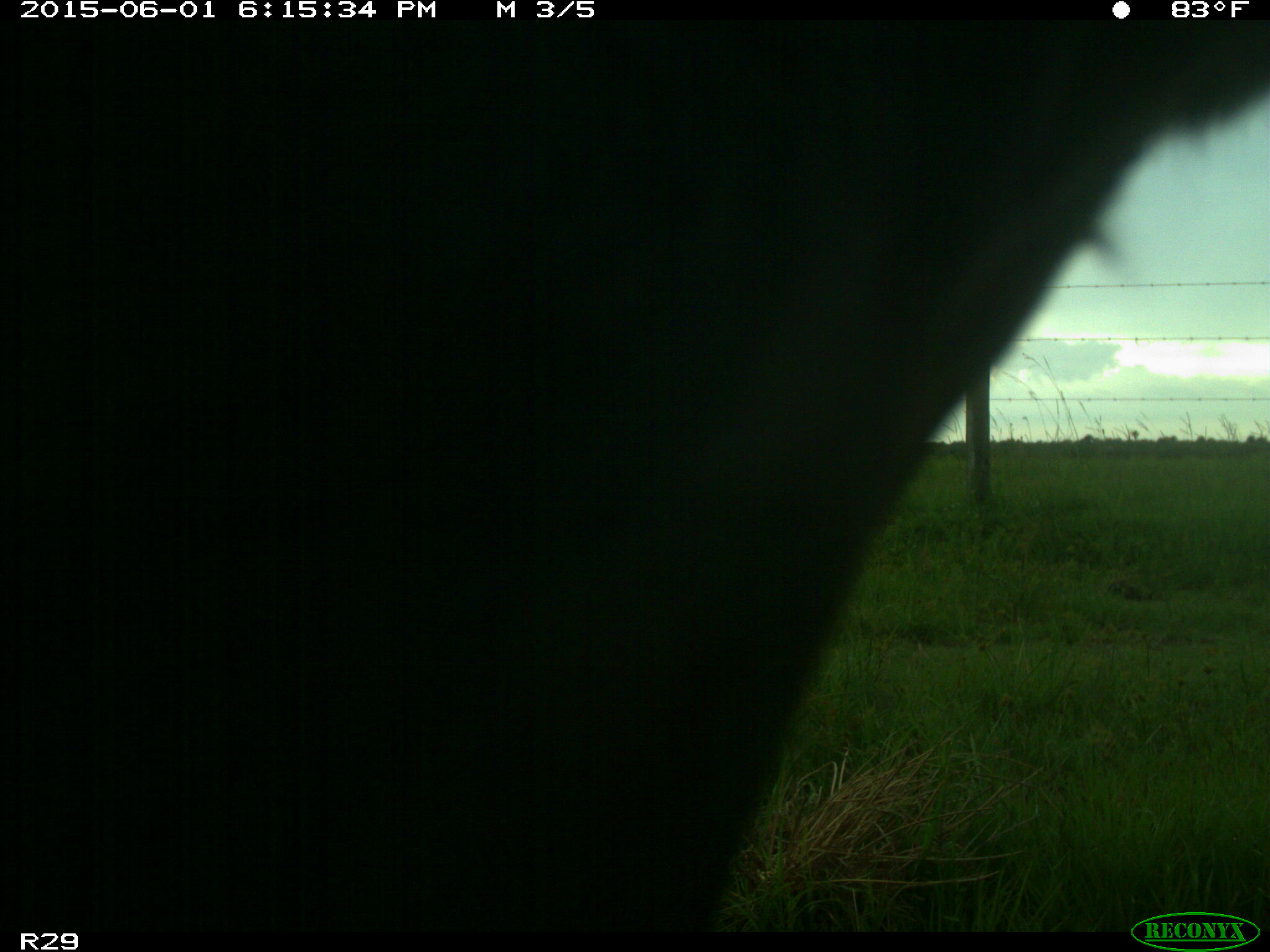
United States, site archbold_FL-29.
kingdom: Animalia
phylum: Chordata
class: Mammalia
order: Artiodactyla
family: Bovidae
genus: Bos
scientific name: Bos taurus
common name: domestic cow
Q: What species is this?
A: Bos taurus (domestic cow).